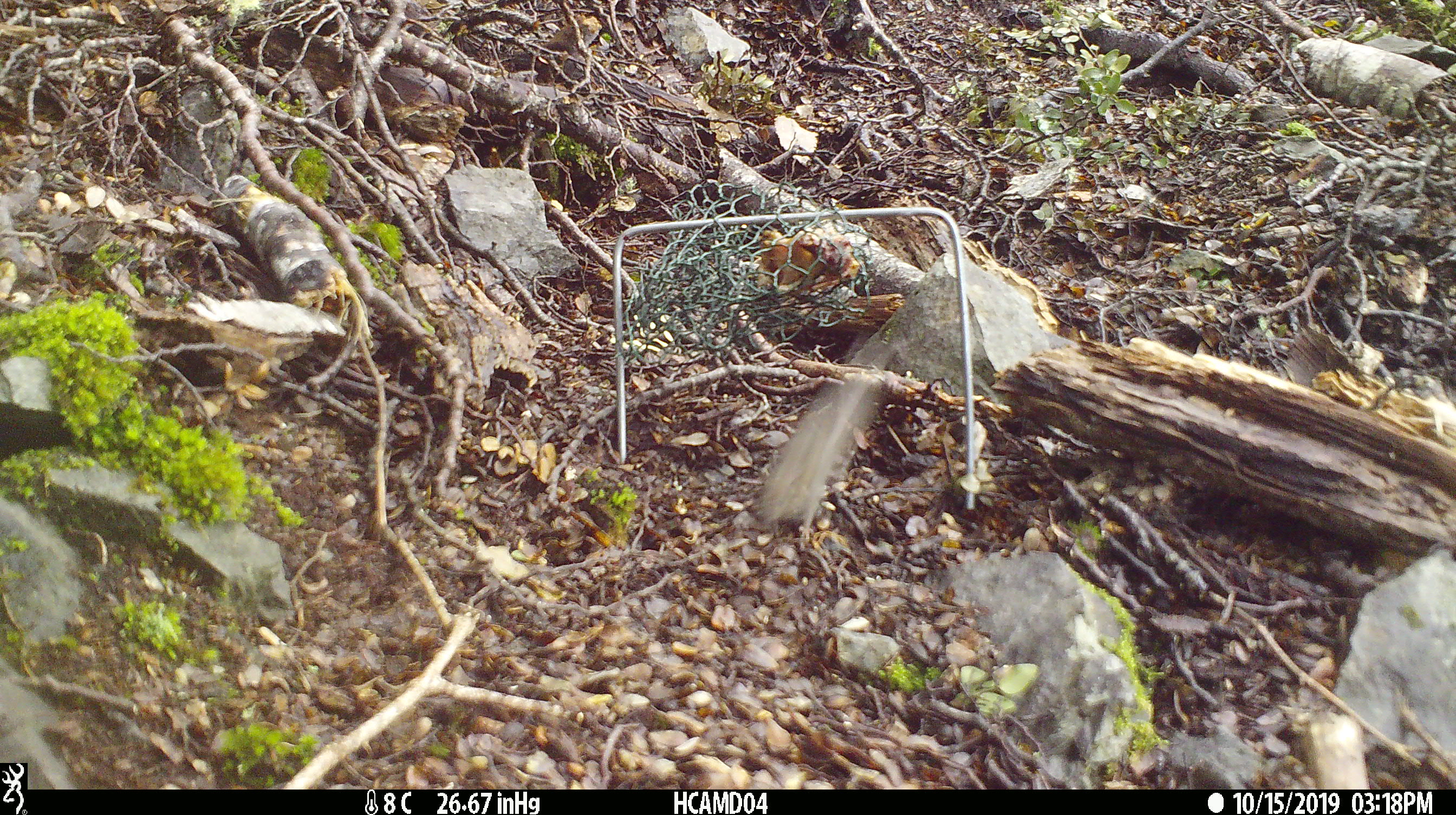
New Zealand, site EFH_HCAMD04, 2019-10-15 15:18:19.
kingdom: Animalia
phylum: Chordata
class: Mammalia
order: Rodentia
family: Muridae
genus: Mus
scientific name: Mus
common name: mouse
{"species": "mouse (Mus)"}